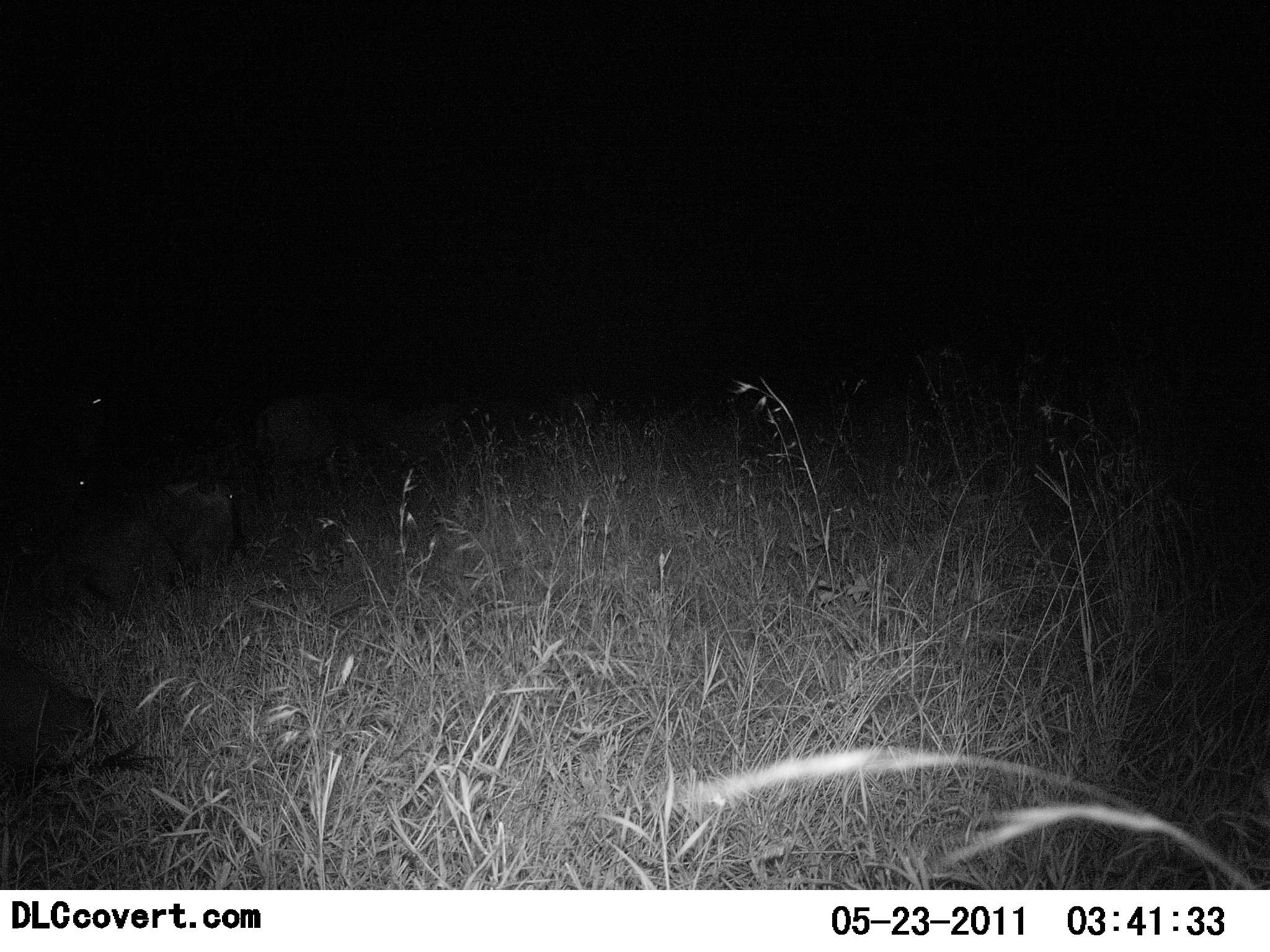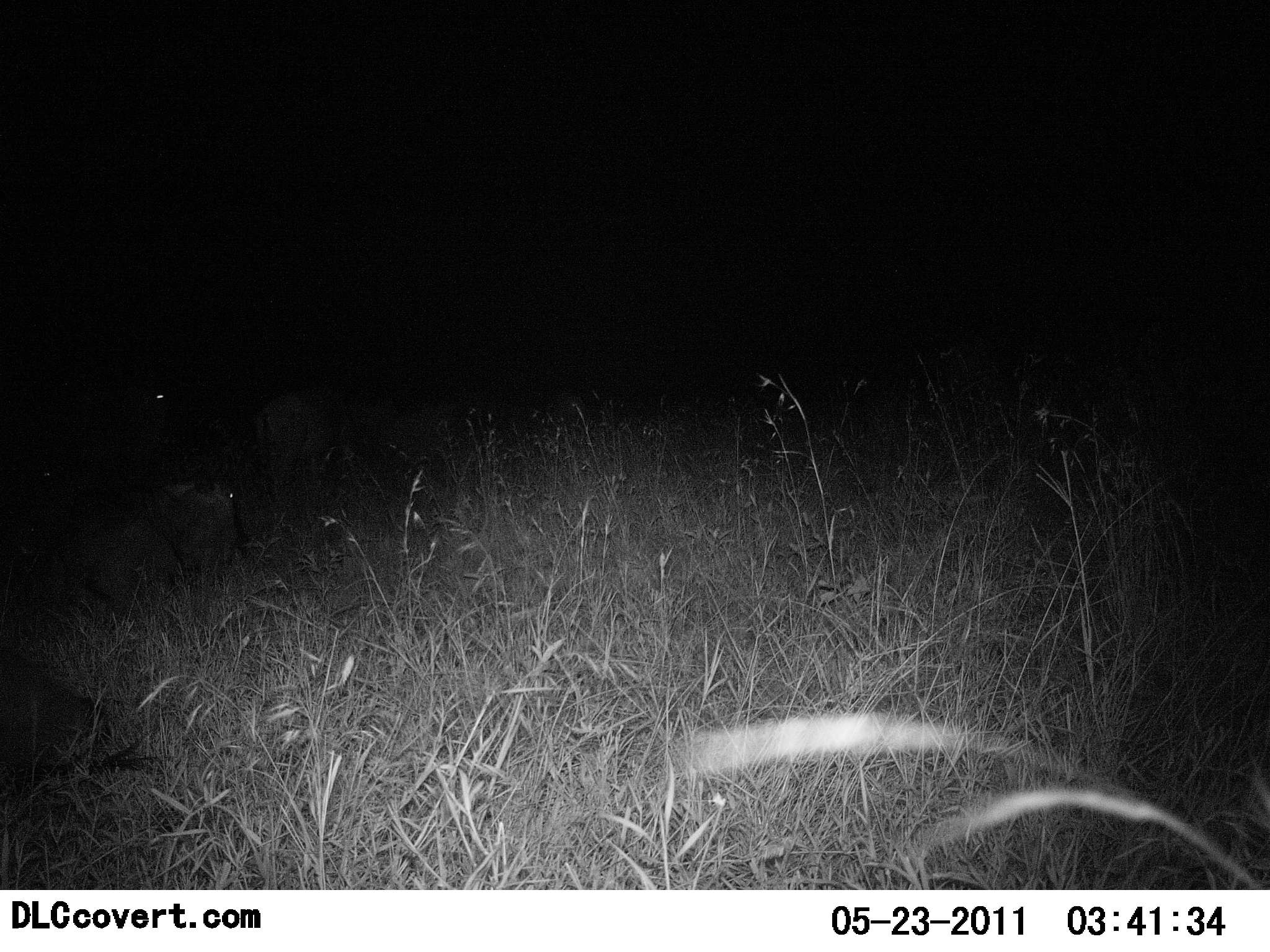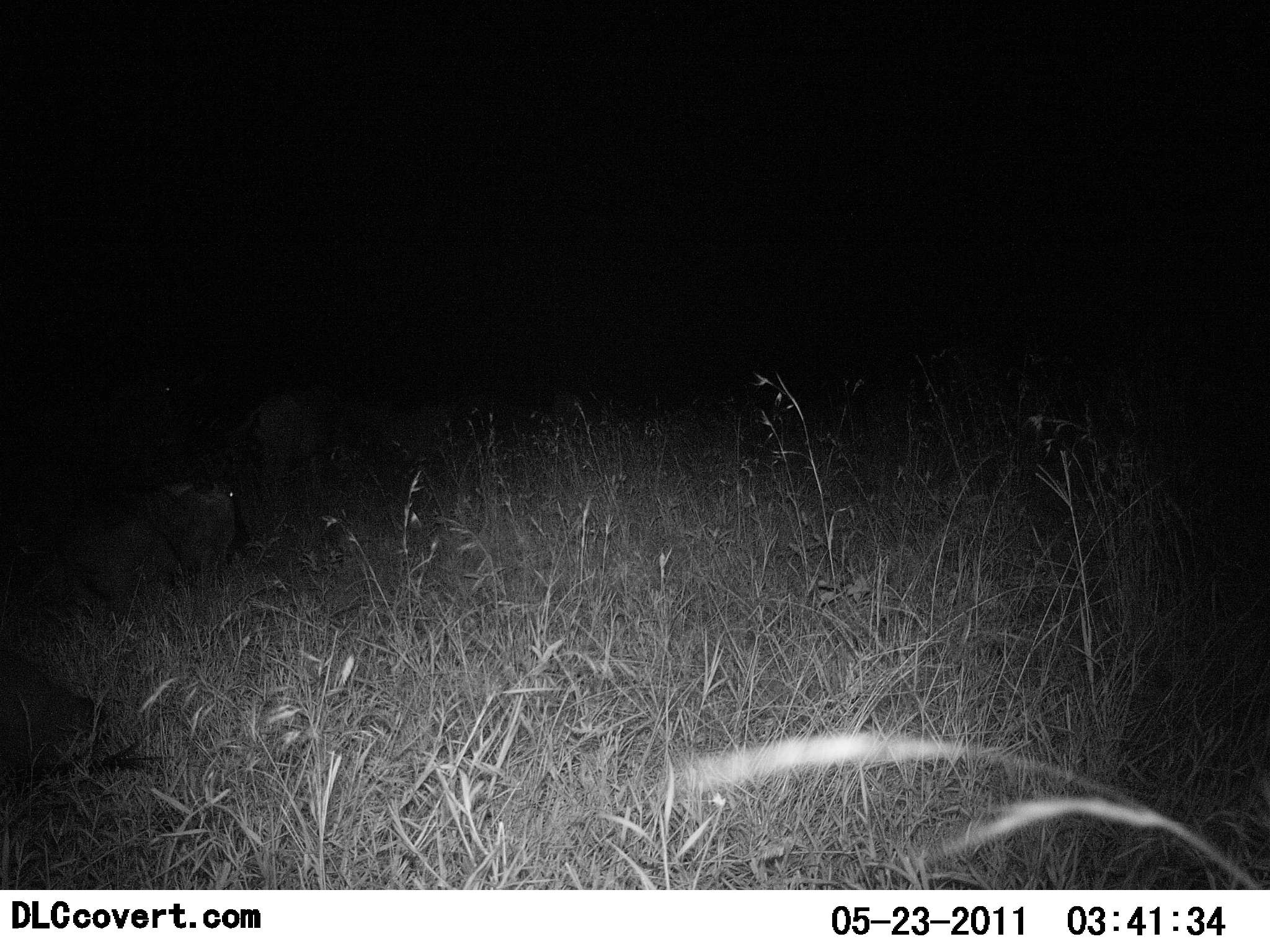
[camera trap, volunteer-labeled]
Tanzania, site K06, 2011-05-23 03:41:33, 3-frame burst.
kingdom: Animalia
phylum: Chordata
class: Mammalia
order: Artiodactyla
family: Bovidae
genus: Connochaetes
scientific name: Connochaetes taurinus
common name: blue wildebeest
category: wildebeest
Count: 4.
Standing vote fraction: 57%.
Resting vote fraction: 86%.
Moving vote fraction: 29%.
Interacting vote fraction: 0%.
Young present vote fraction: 0%.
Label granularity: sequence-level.